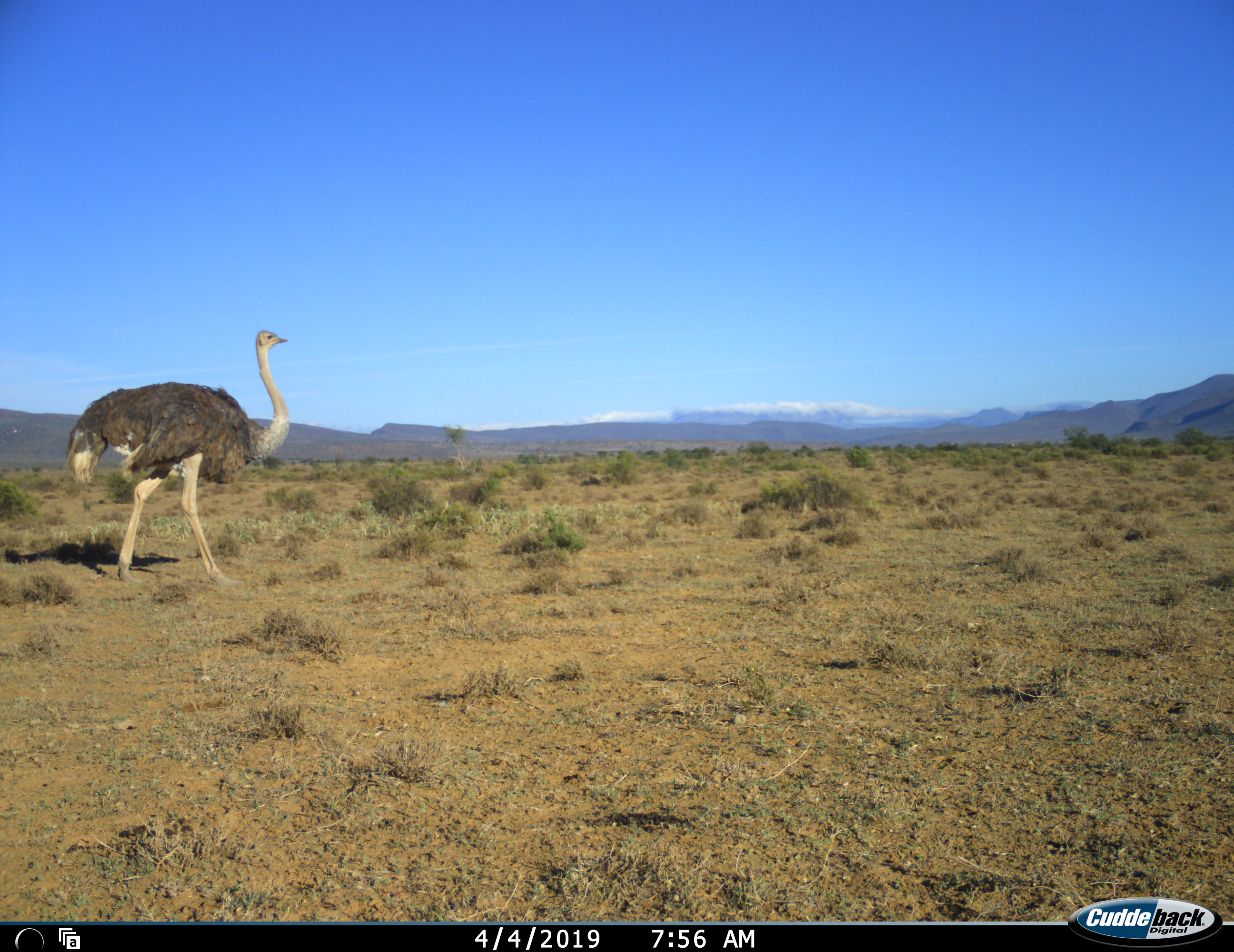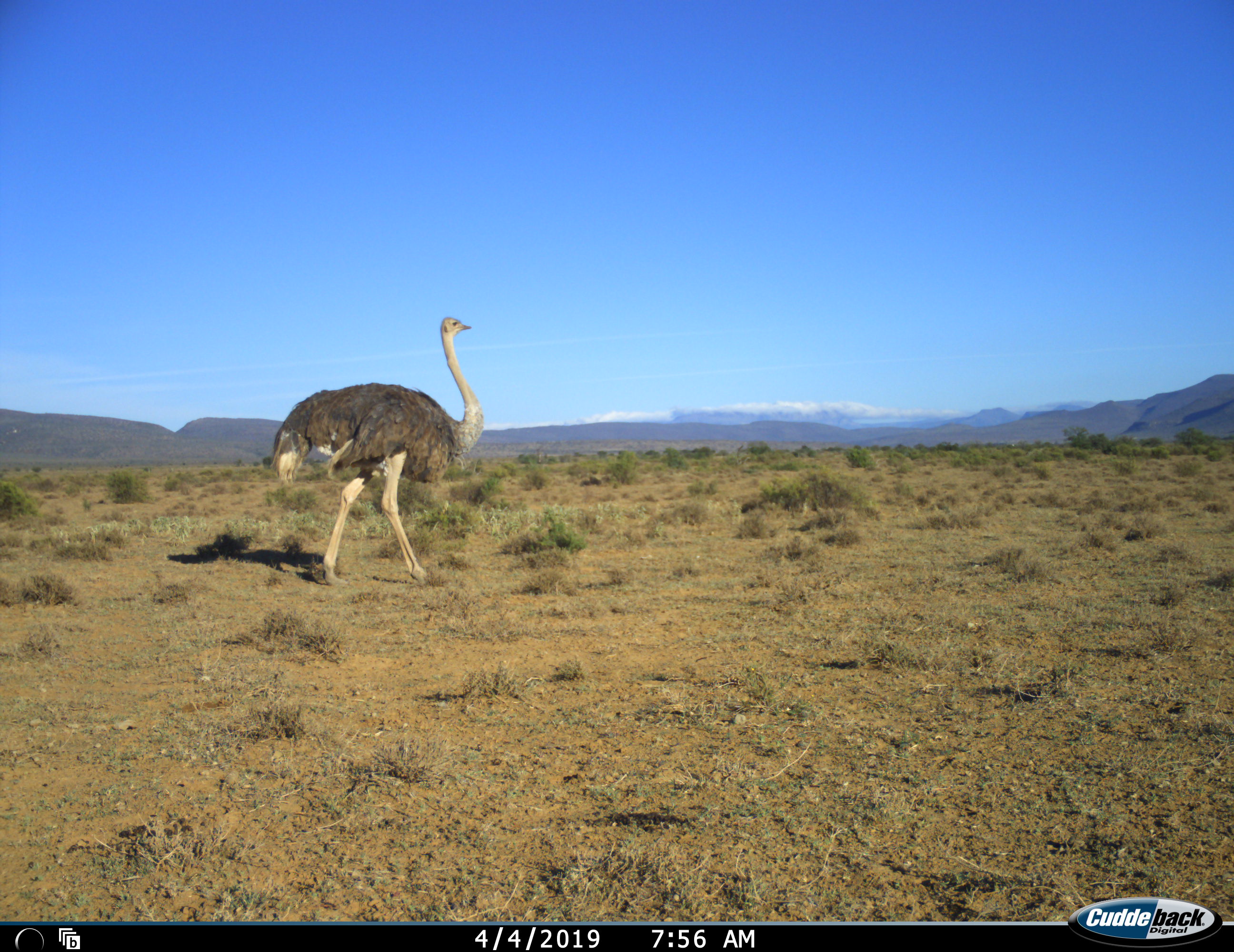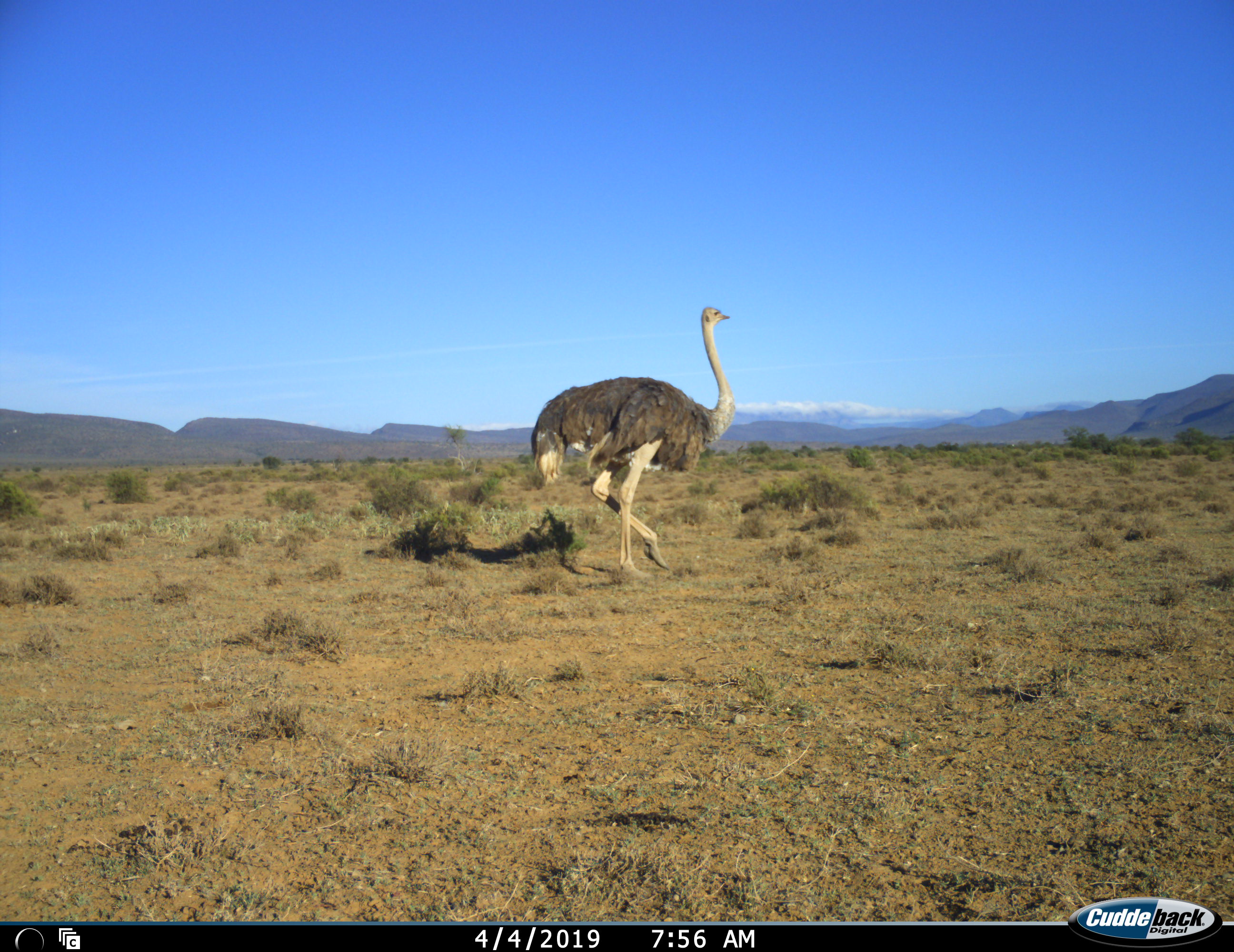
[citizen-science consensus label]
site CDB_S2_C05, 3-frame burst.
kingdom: Animalia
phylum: Chordata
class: Aves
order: Struthioniformes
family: Struthionidae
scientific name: Struthionidae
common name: ostrich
Ostrich (Struthionidae), count 1. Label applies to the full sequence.